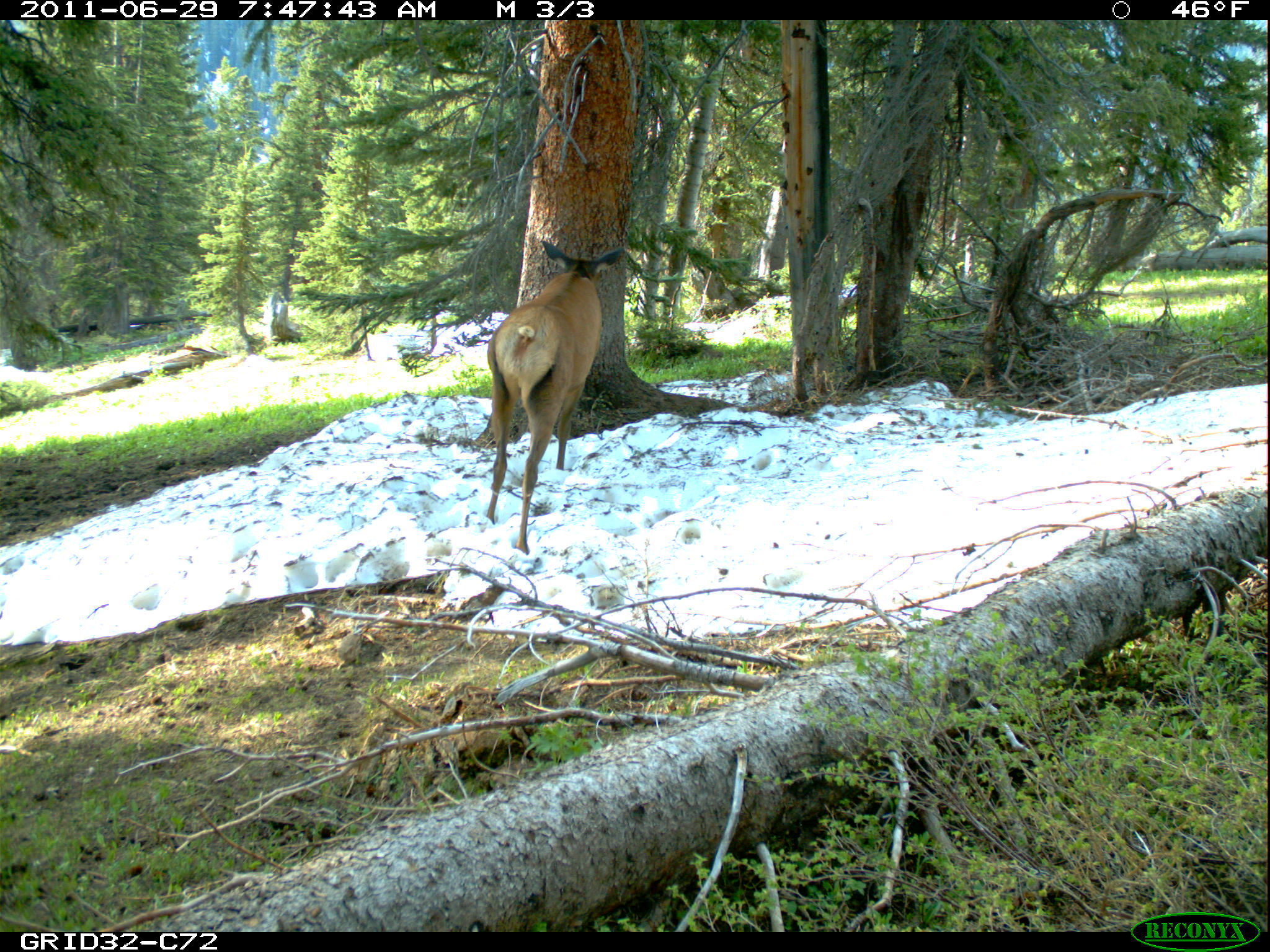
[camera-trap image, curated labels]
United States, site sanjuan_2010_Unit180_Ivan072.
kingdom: Animalia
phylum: Chordata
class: Mammalia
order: Artiodactyla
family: Cervidae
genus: Cervus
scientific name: Cervus elaphus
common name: red deer